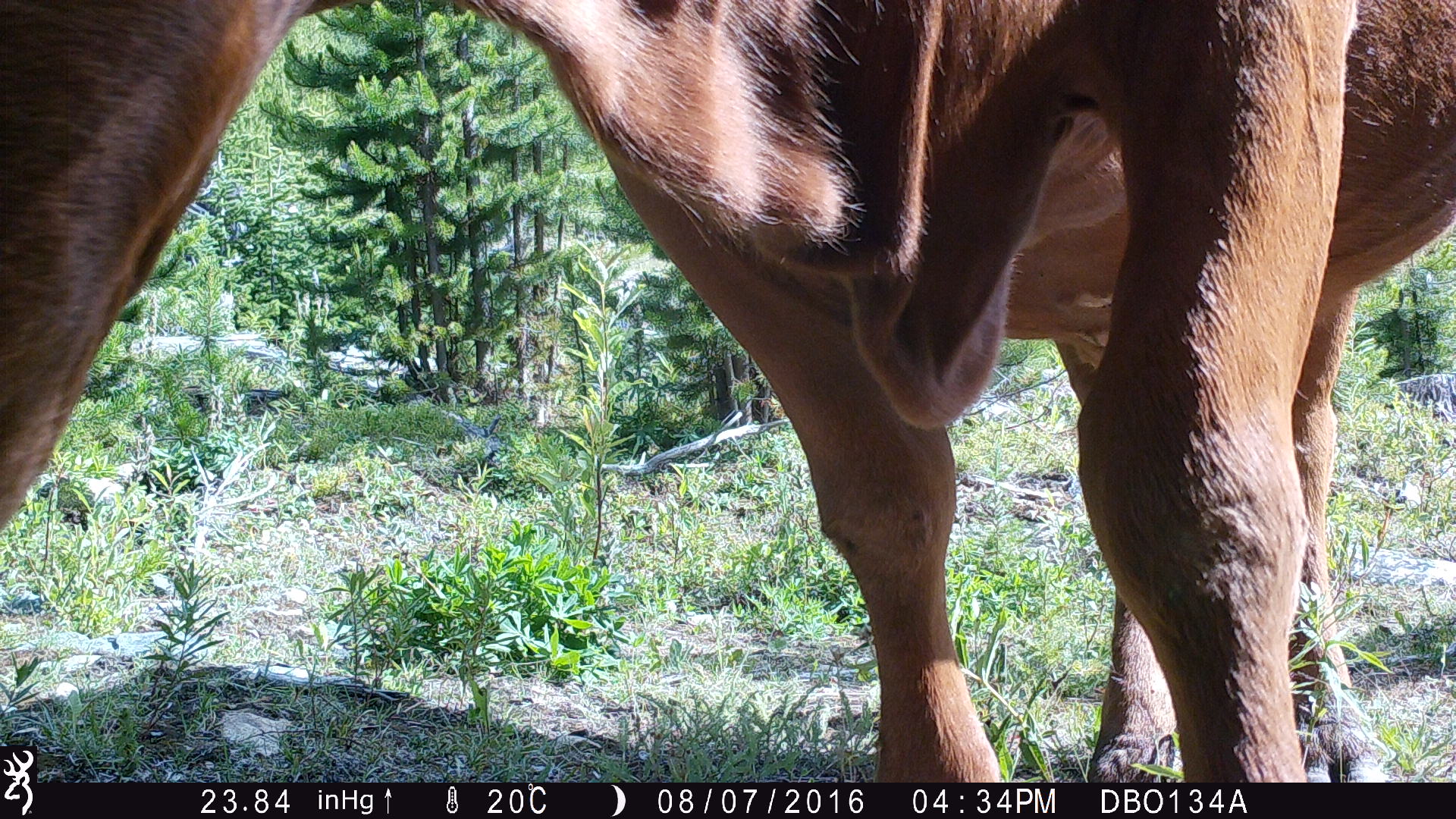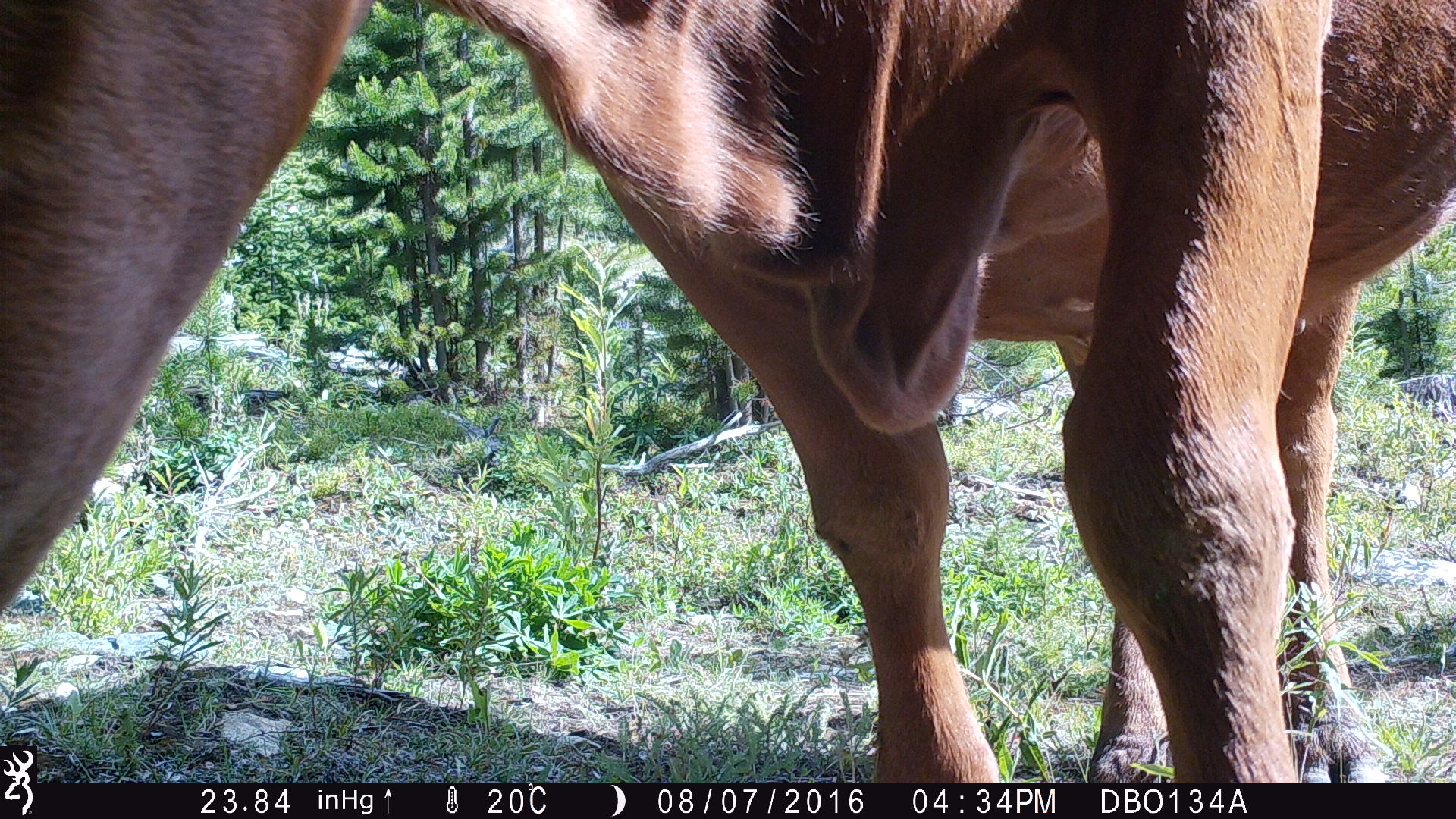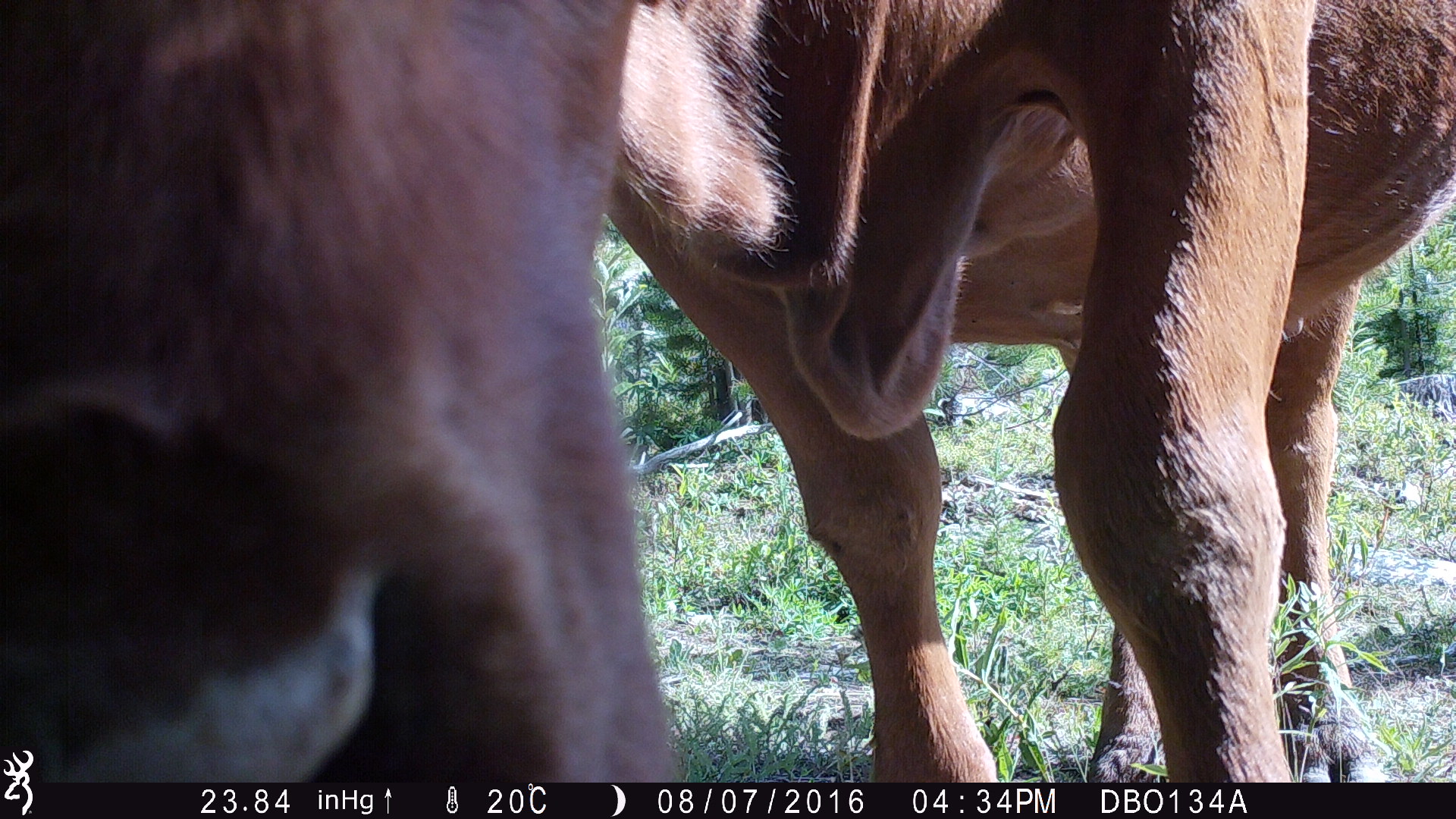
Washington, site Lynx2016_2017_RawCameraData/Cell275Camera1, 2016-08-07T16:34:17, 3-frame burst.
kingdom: Animalia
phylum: Chordata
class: Mammalia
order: Artiodactyla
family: Bovidae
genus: Bos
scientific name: Bos taurus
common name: domestic cattle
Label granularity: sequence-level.